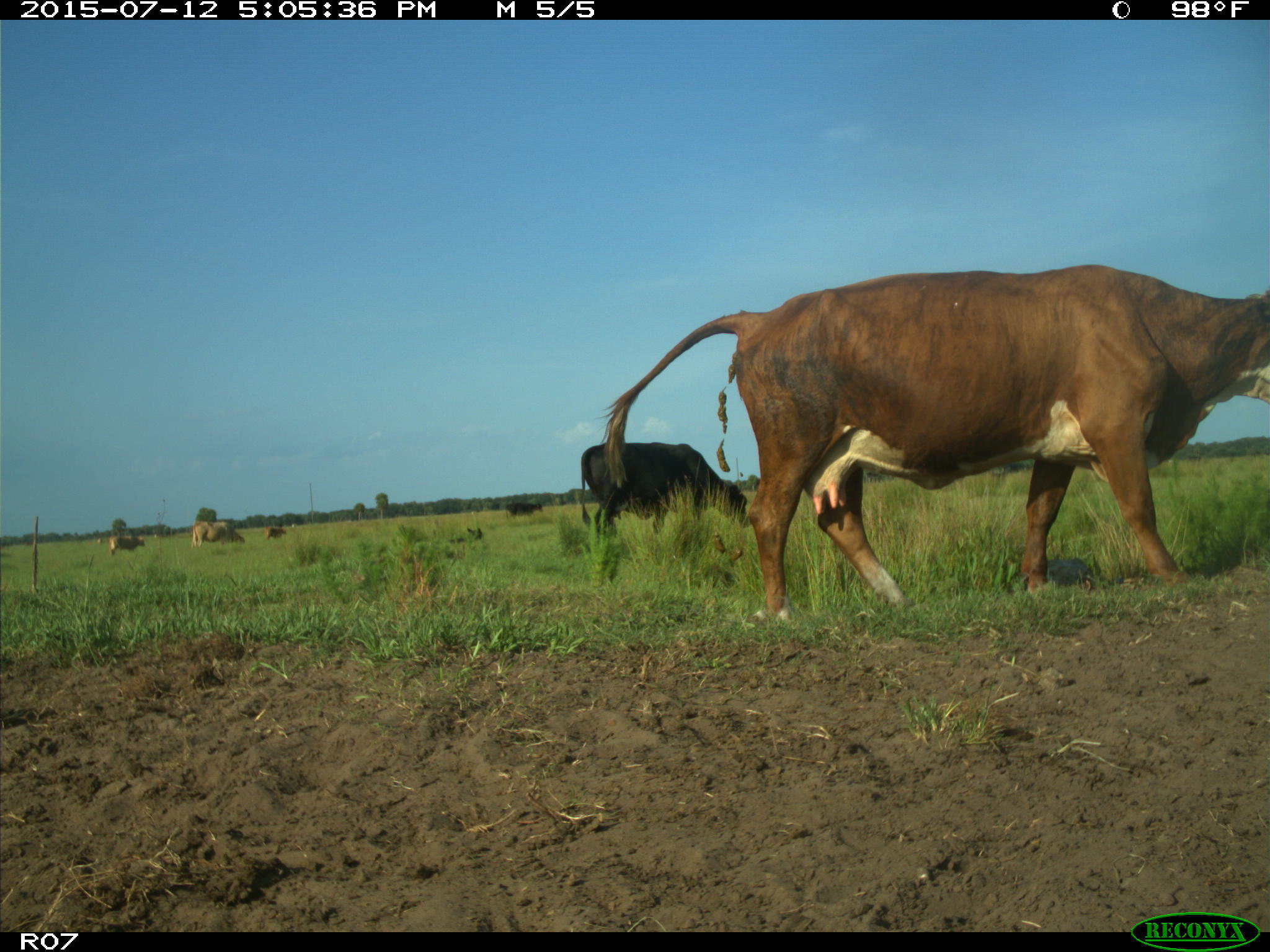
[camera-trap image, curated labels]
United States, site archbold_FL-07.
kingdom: Animalia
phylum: Chordata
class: Mammalia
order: Artiodactyla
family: Bovidae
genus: Bos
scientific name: Bos taurus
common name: domestic cow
Bos taurus (domestic cow).